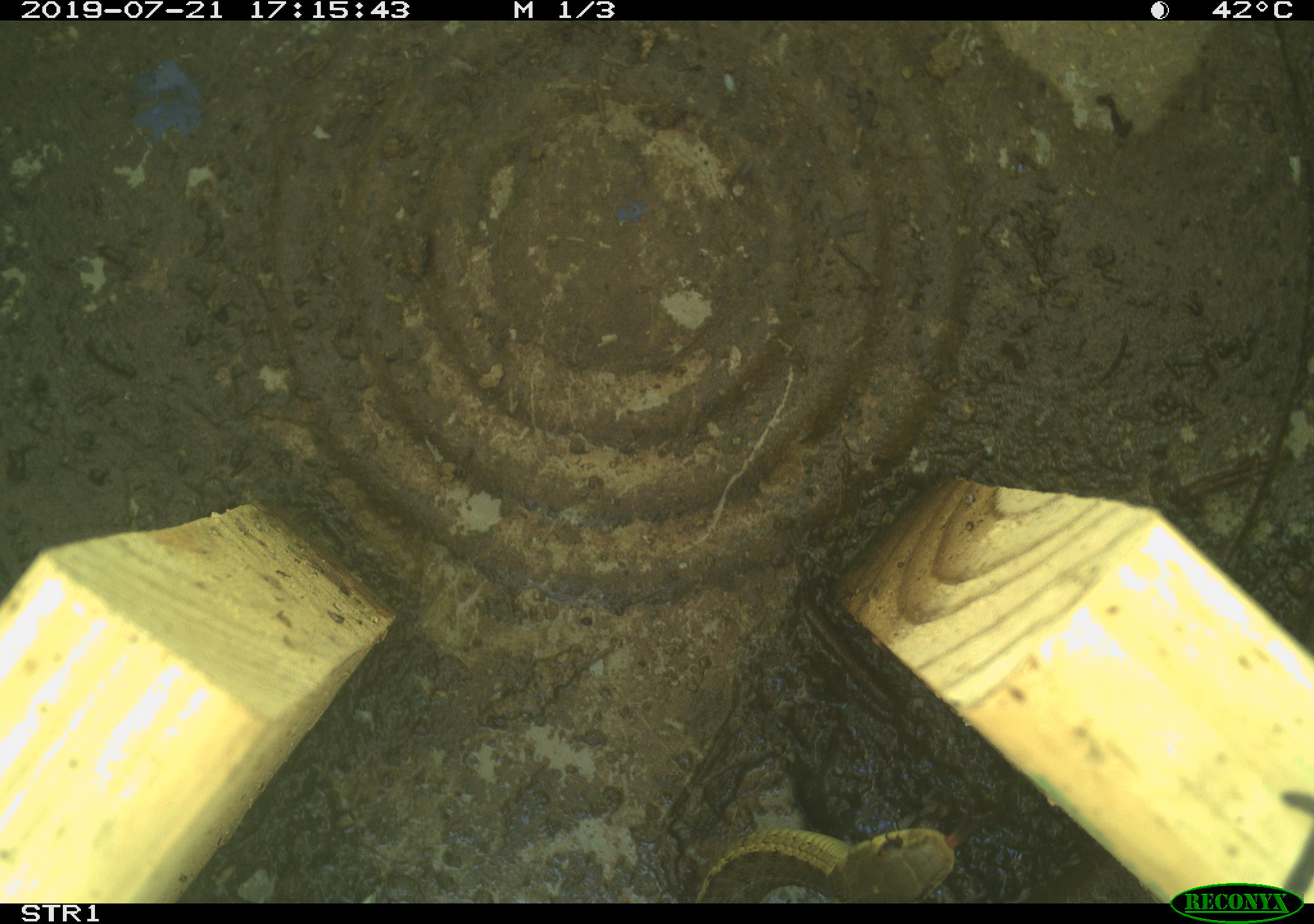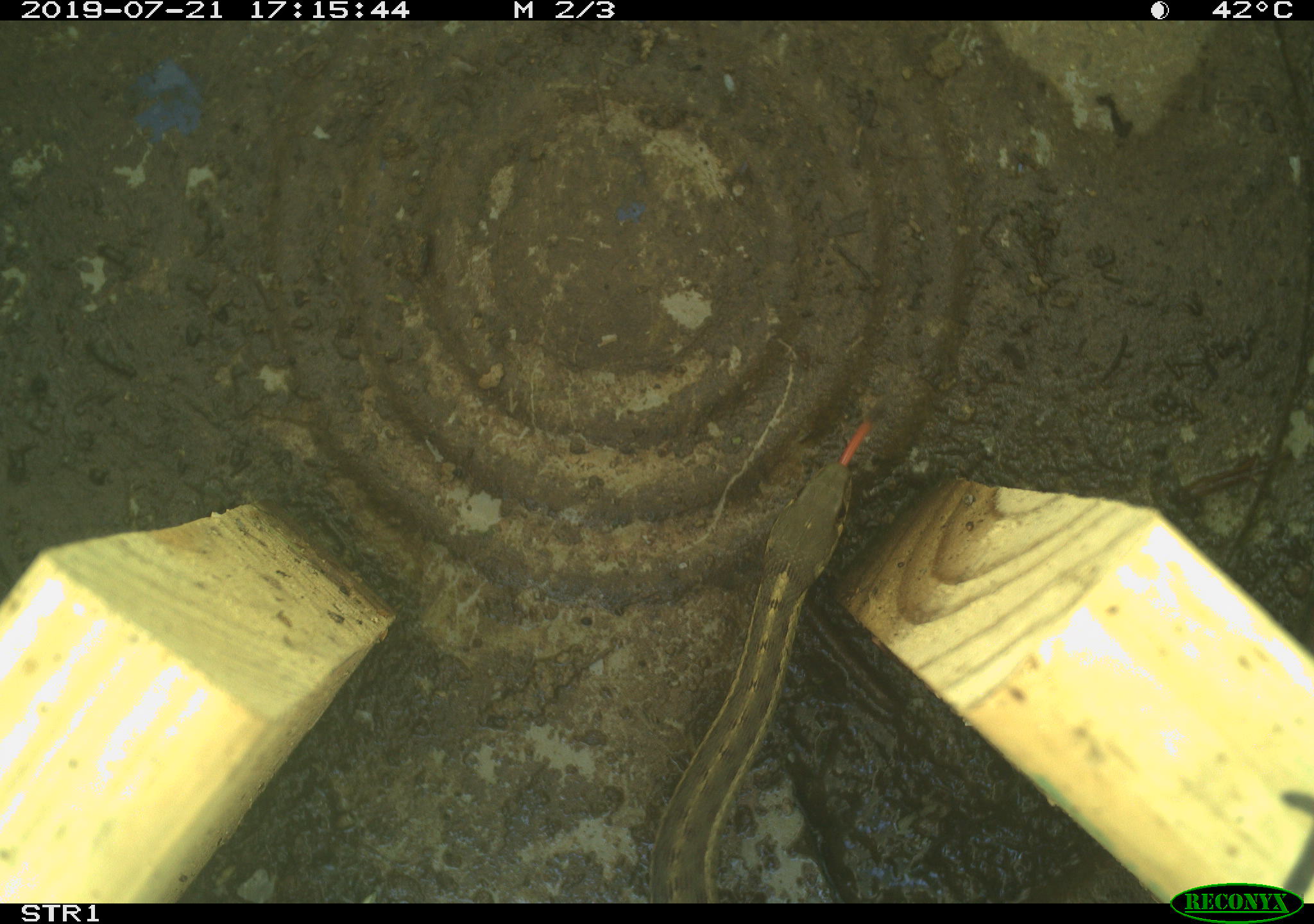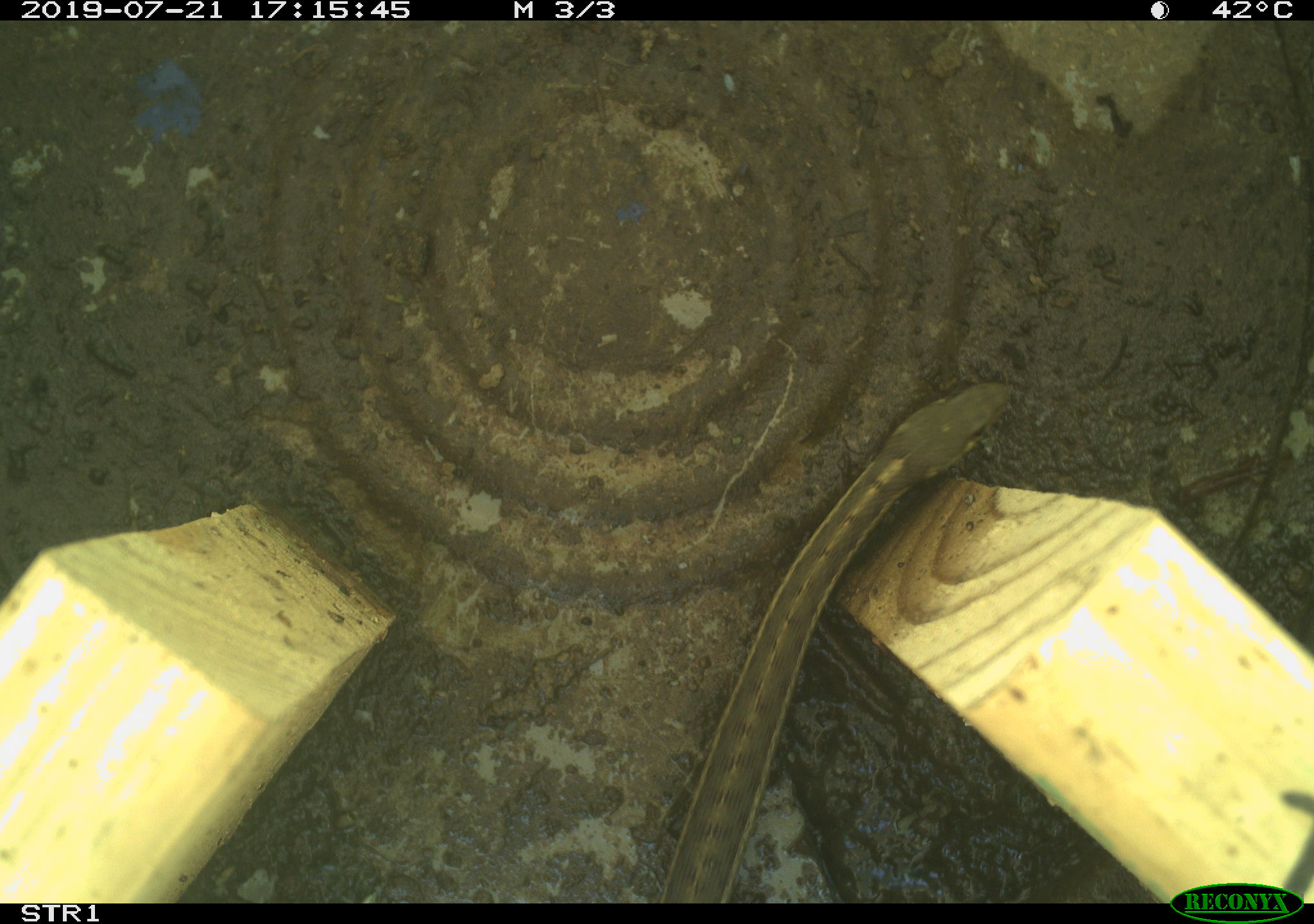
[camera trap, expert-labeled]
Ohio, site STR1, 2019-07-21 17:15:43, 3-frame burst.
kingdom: Animalia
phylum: Chordata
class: Reptilia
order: Squamata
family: Colubridae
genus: Thamnophis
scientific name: Thamnophis sirtalis sirtalis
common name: eastern gartersnake